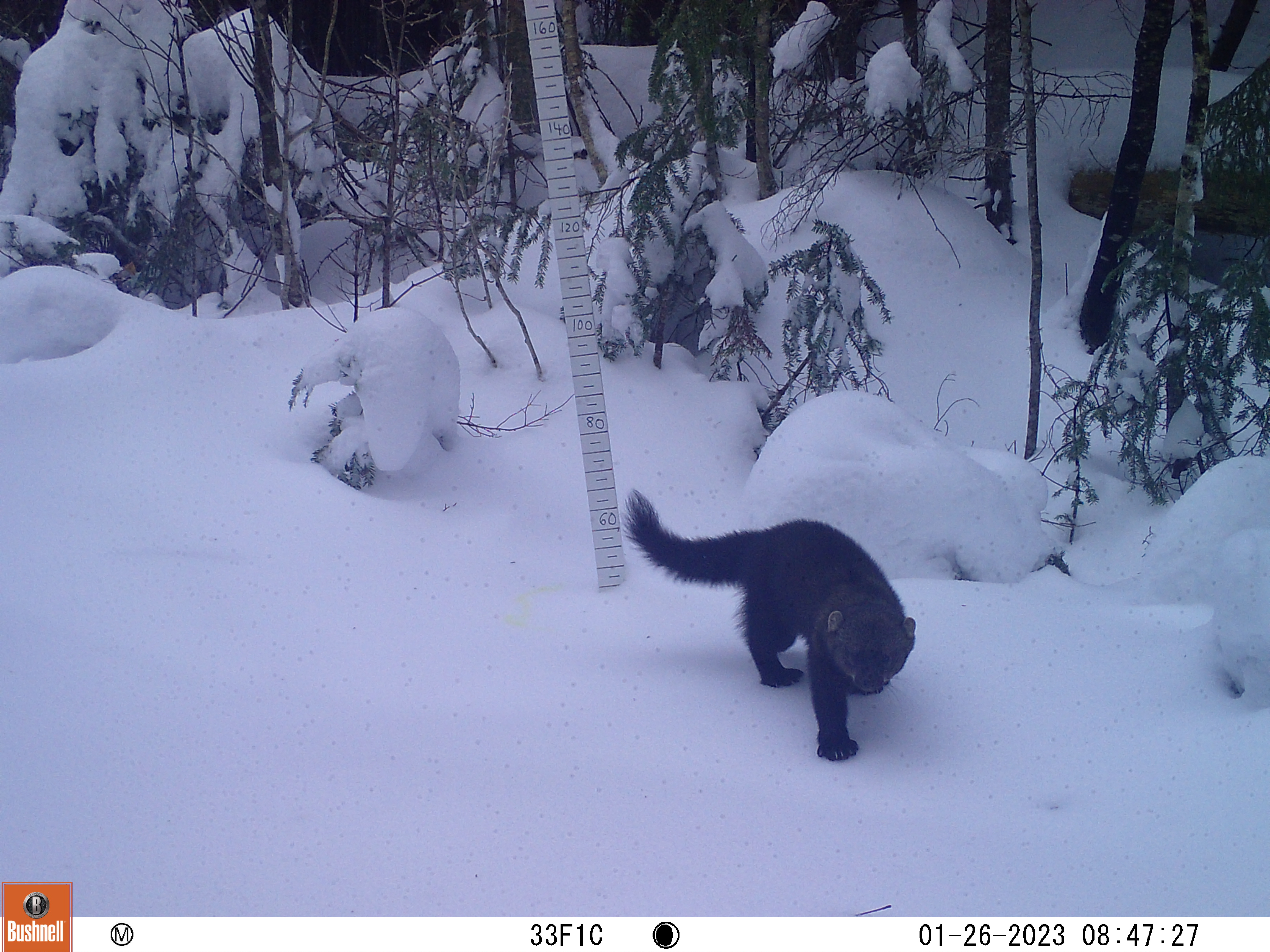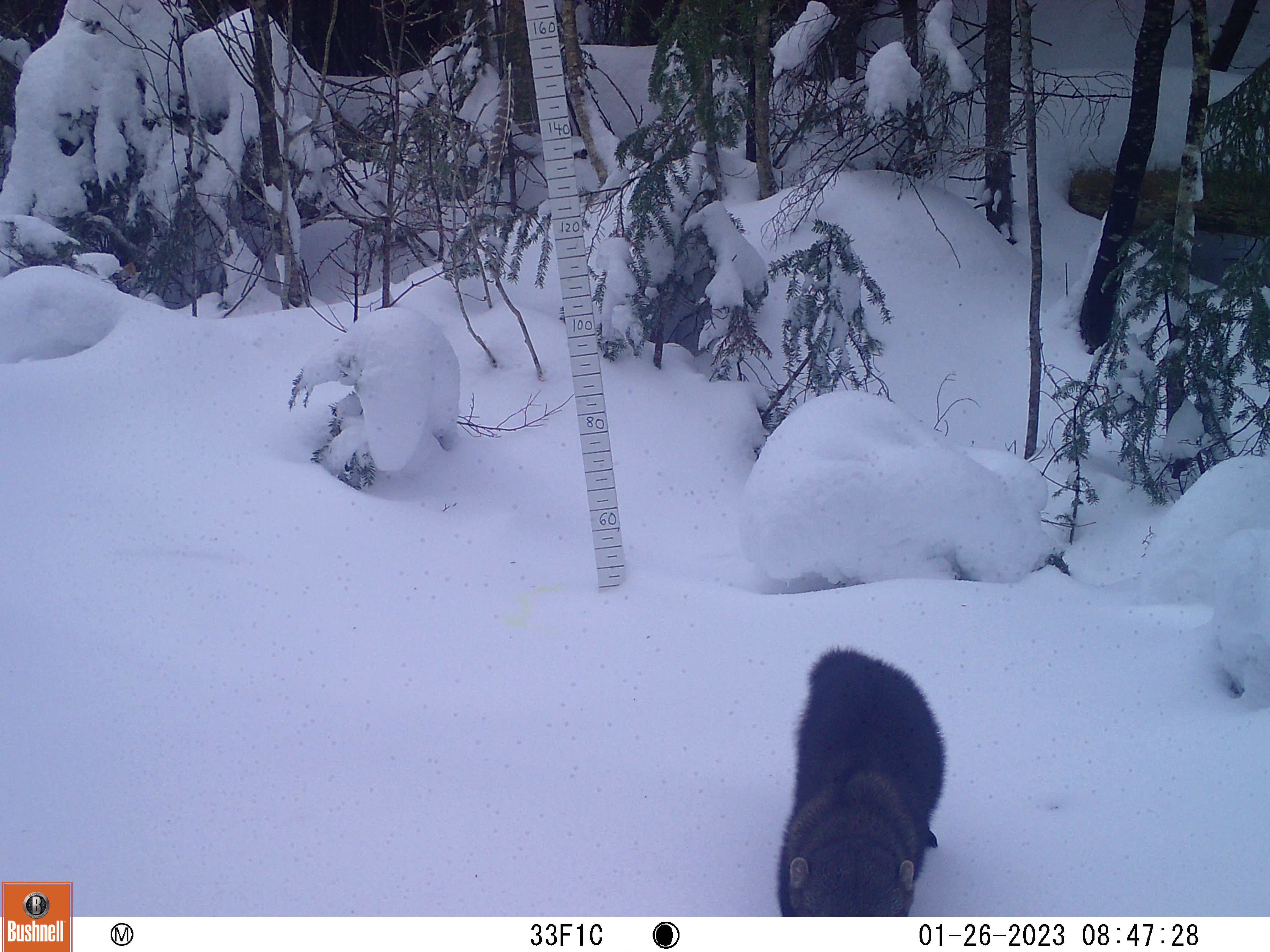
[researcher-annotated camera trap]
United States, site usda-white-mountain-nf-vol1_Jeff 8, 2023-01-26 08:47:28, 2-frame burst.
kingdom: Animalia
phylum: Chordata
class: Mammalia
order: Carnivora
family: Mustelidae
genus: Pekania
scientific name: Pekania pennanti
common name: fisher